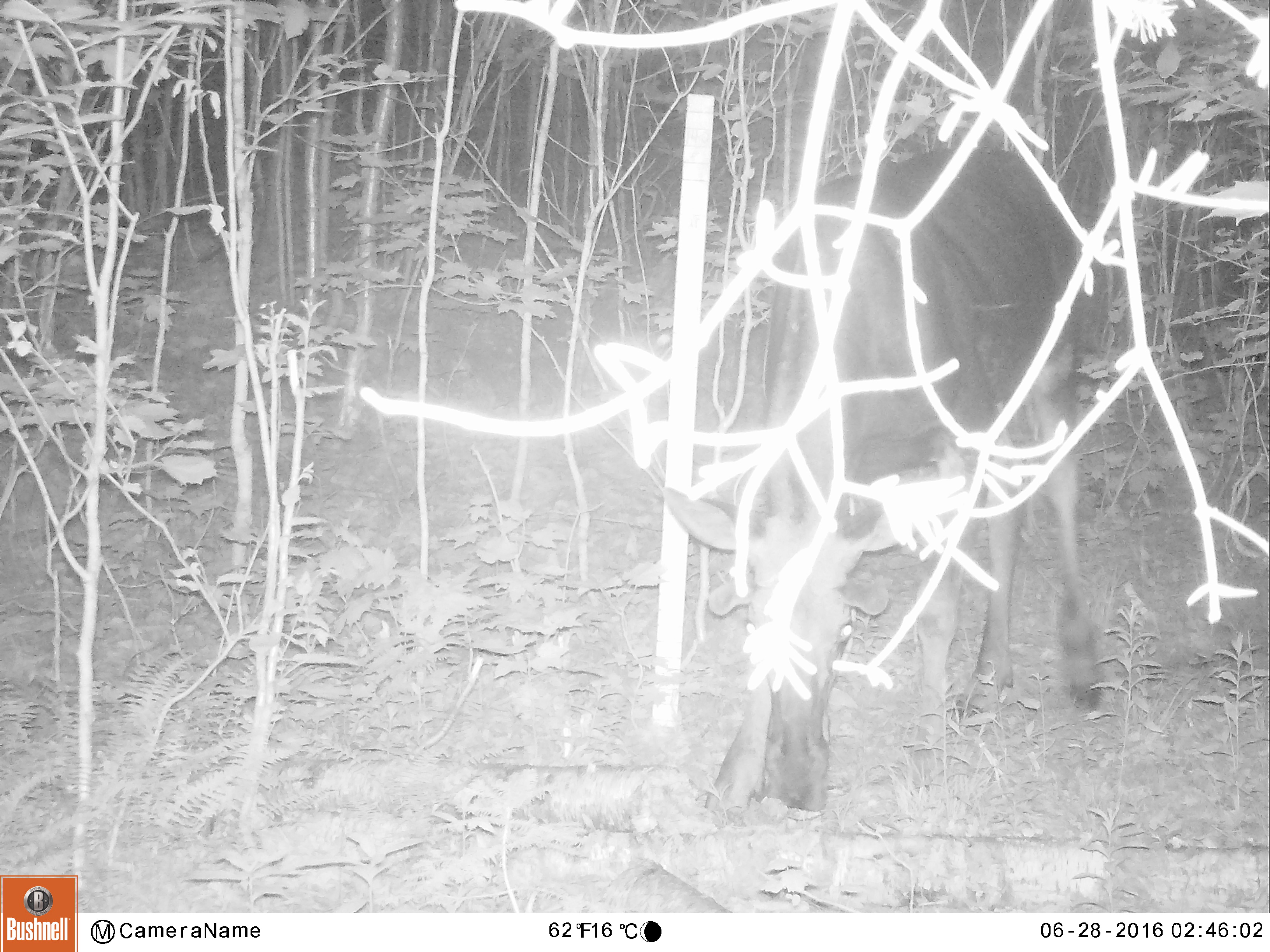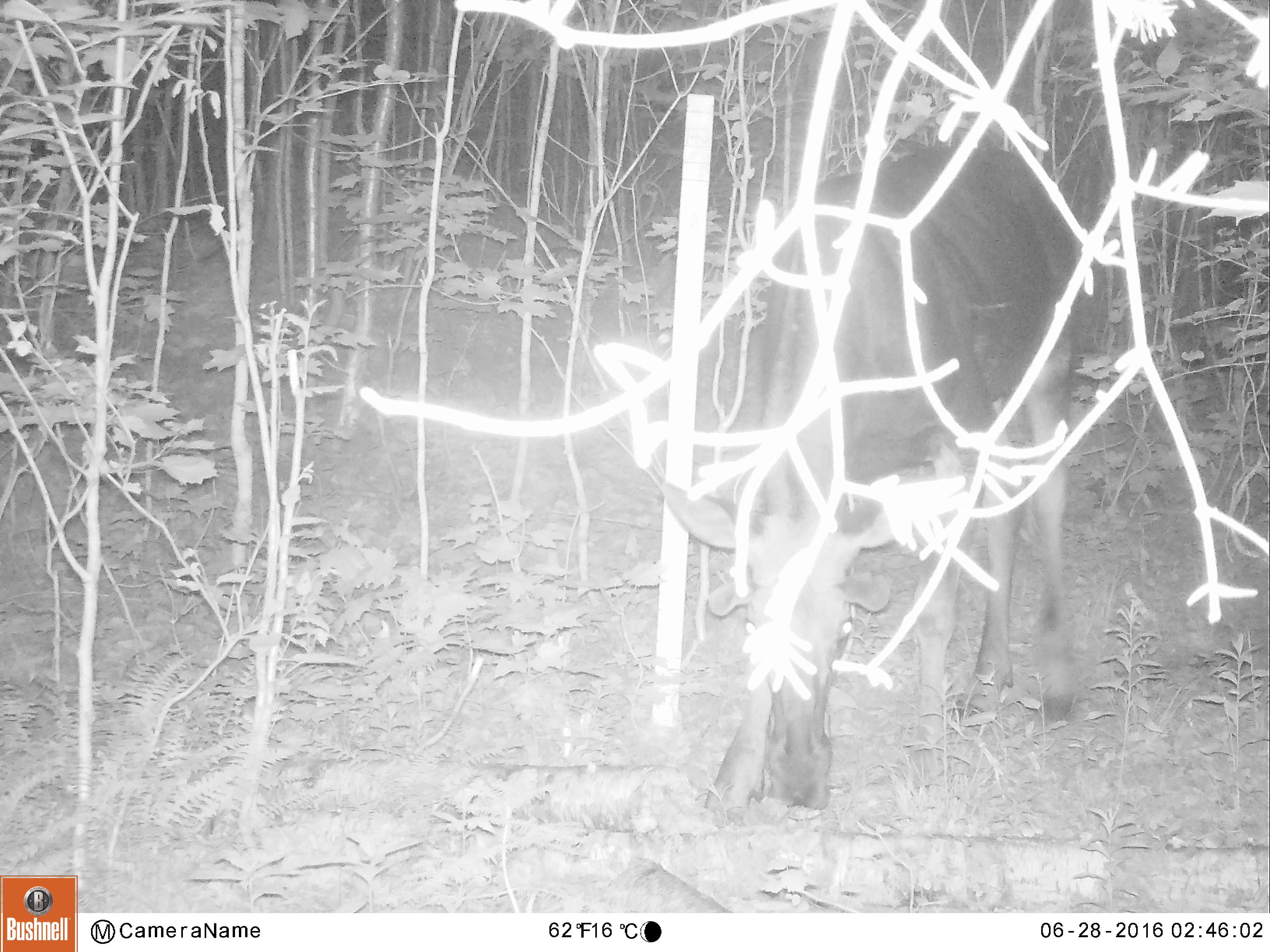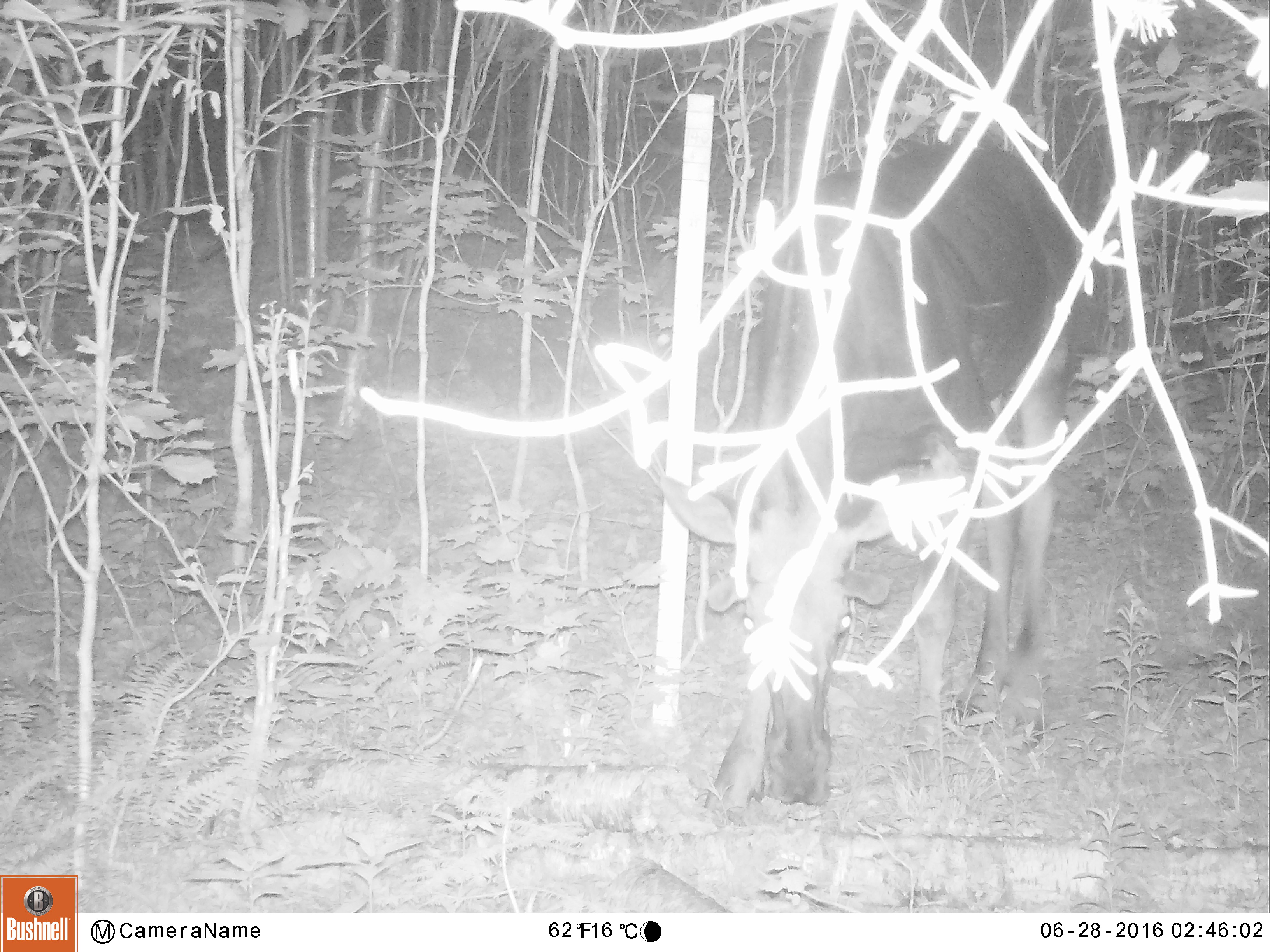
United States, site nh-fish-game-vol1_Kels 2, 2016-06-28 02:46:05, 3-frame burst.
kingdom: Animalia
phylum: Chordata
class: Mammalia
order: Artiodactyla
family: Cervidae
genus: Alces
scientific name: Alces alces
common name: moose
Moose (Alces alces).